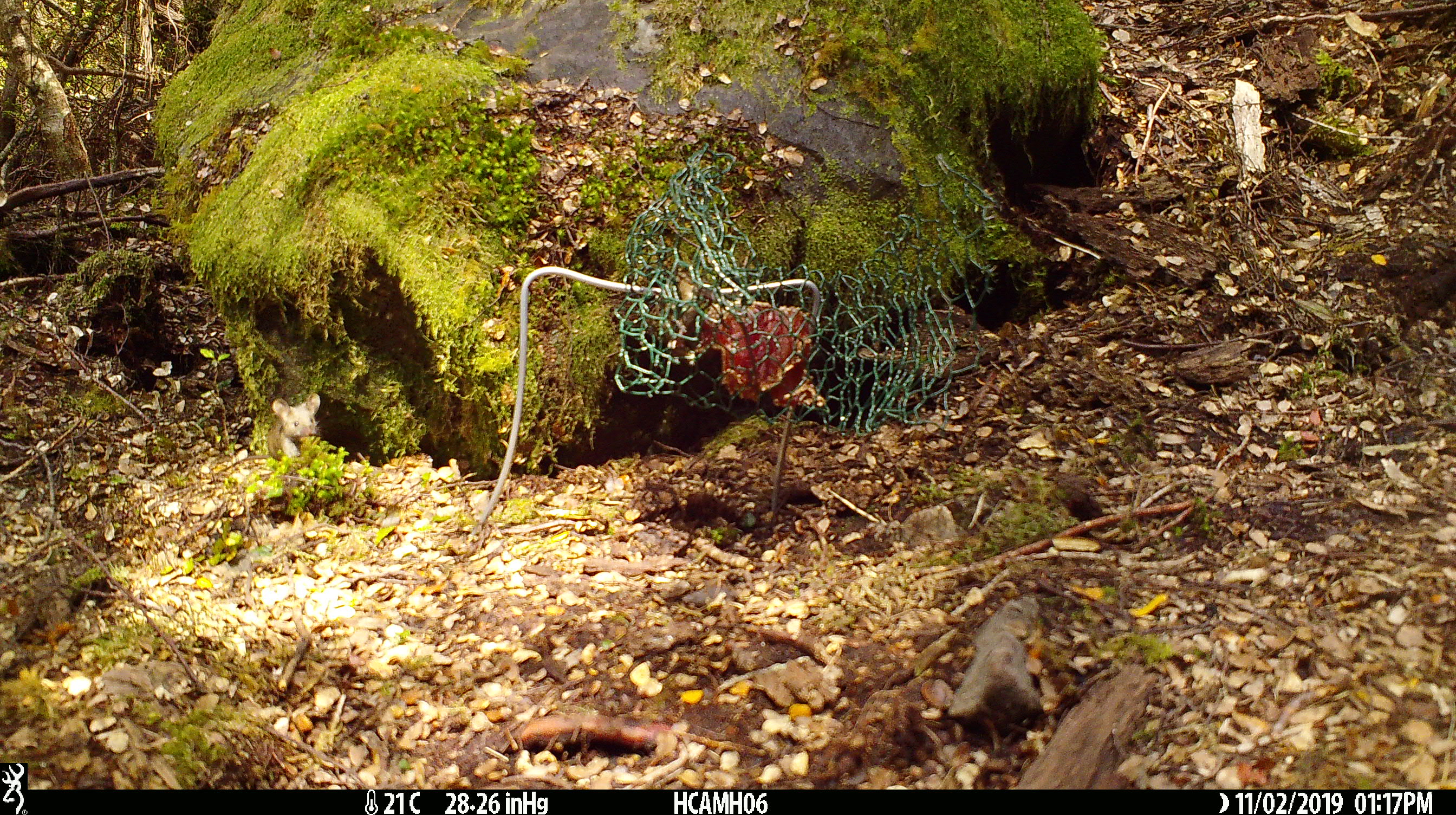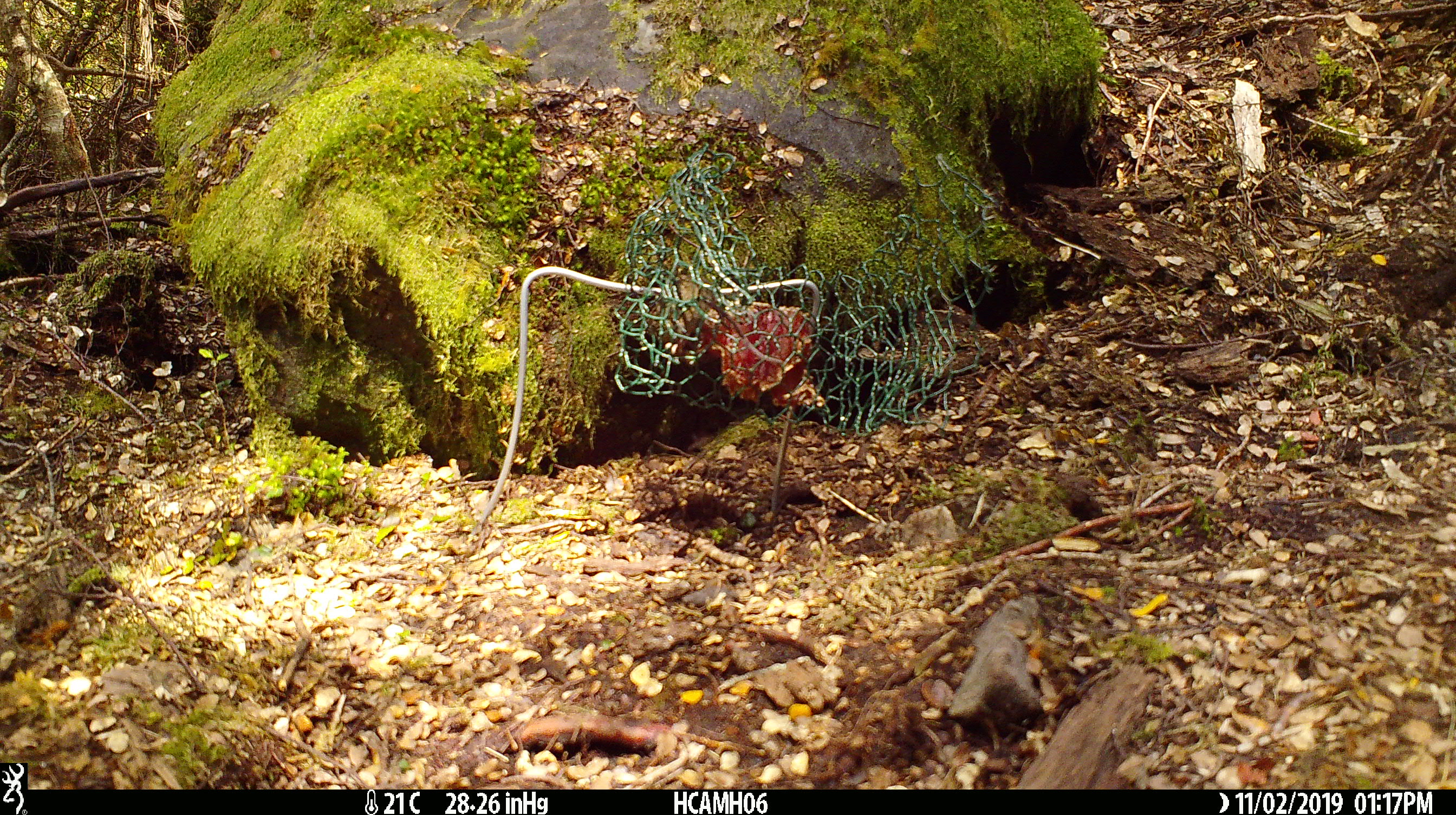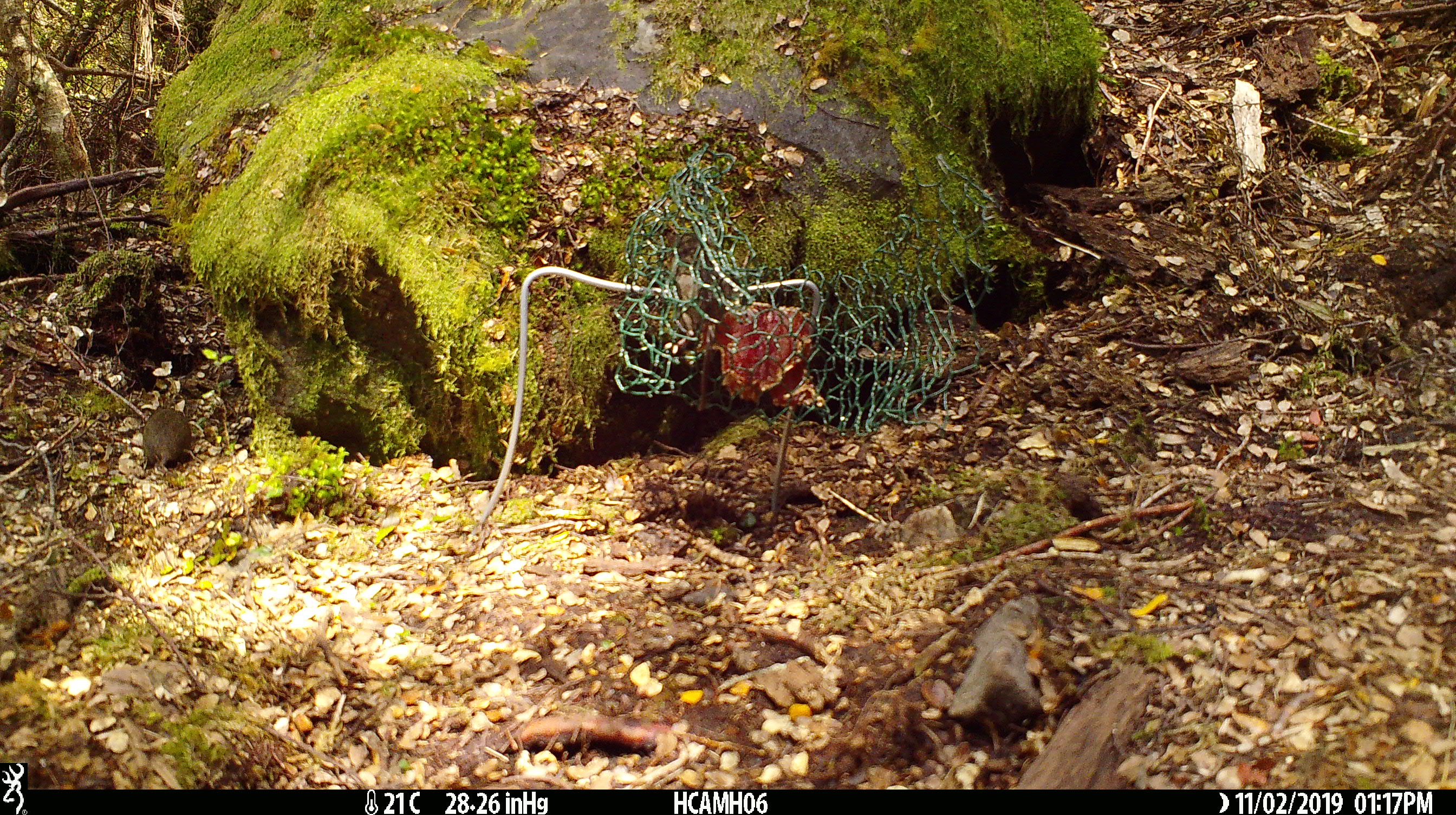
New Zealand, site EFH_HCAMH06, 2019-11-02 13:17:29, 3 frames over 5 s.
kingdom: Animalia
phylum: Chordata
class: Mammalia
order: Rodentia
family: Muridae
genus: Mus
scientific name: Mus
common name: mouse